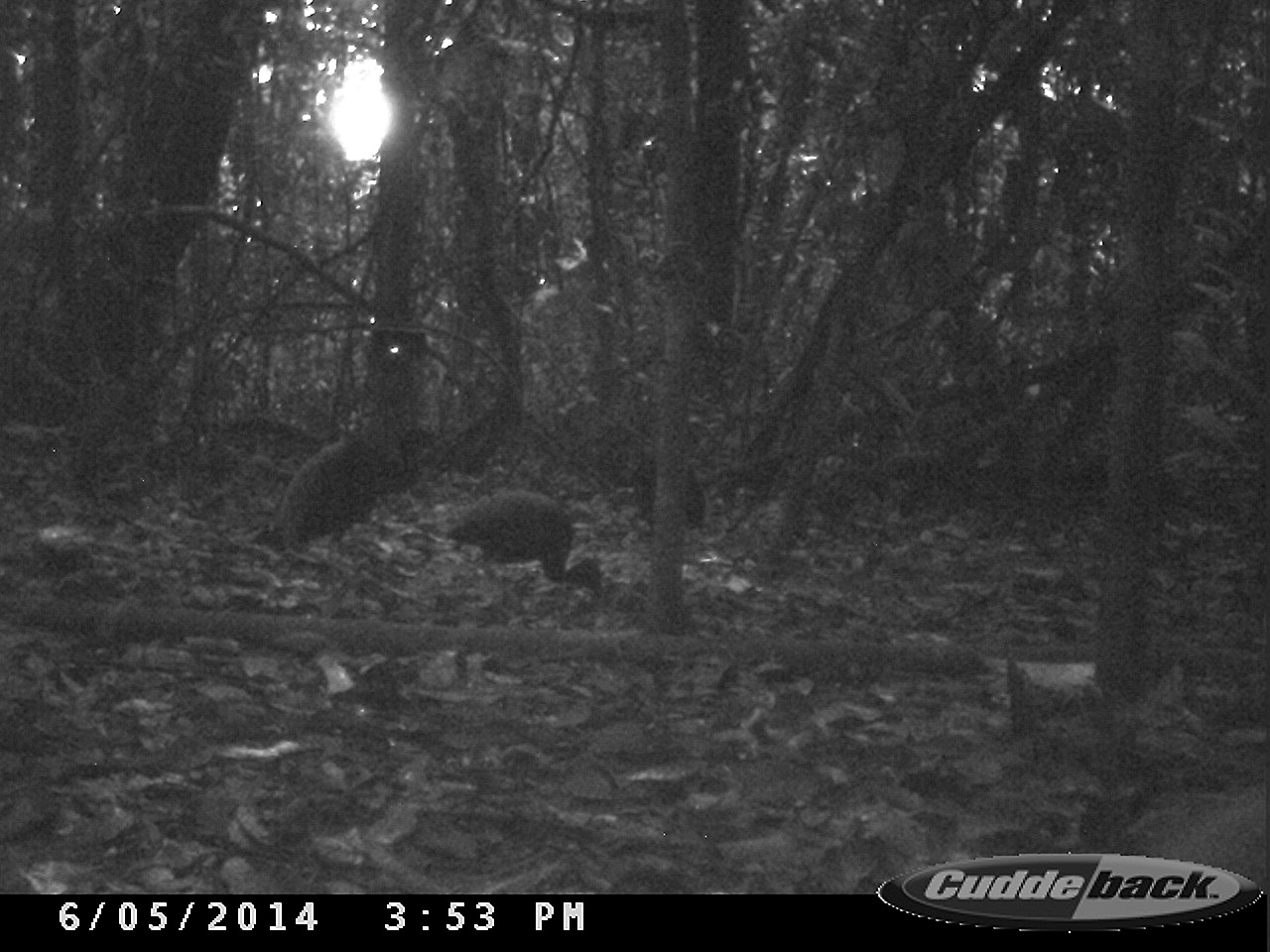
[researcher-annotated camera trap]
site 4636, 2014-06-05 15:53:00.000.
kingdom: Animalia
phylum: Chordata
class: Aves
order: Gruiformes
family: Psophiidae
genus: Psophia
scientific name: Psophia crepitans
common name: gray-winged trumpeter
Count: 6.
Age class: adult.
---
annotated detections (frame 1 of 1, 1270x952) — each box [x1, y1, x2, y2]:
psophia crepitans: [256, 426, 448, 544]; [446, 496, 612, 598]